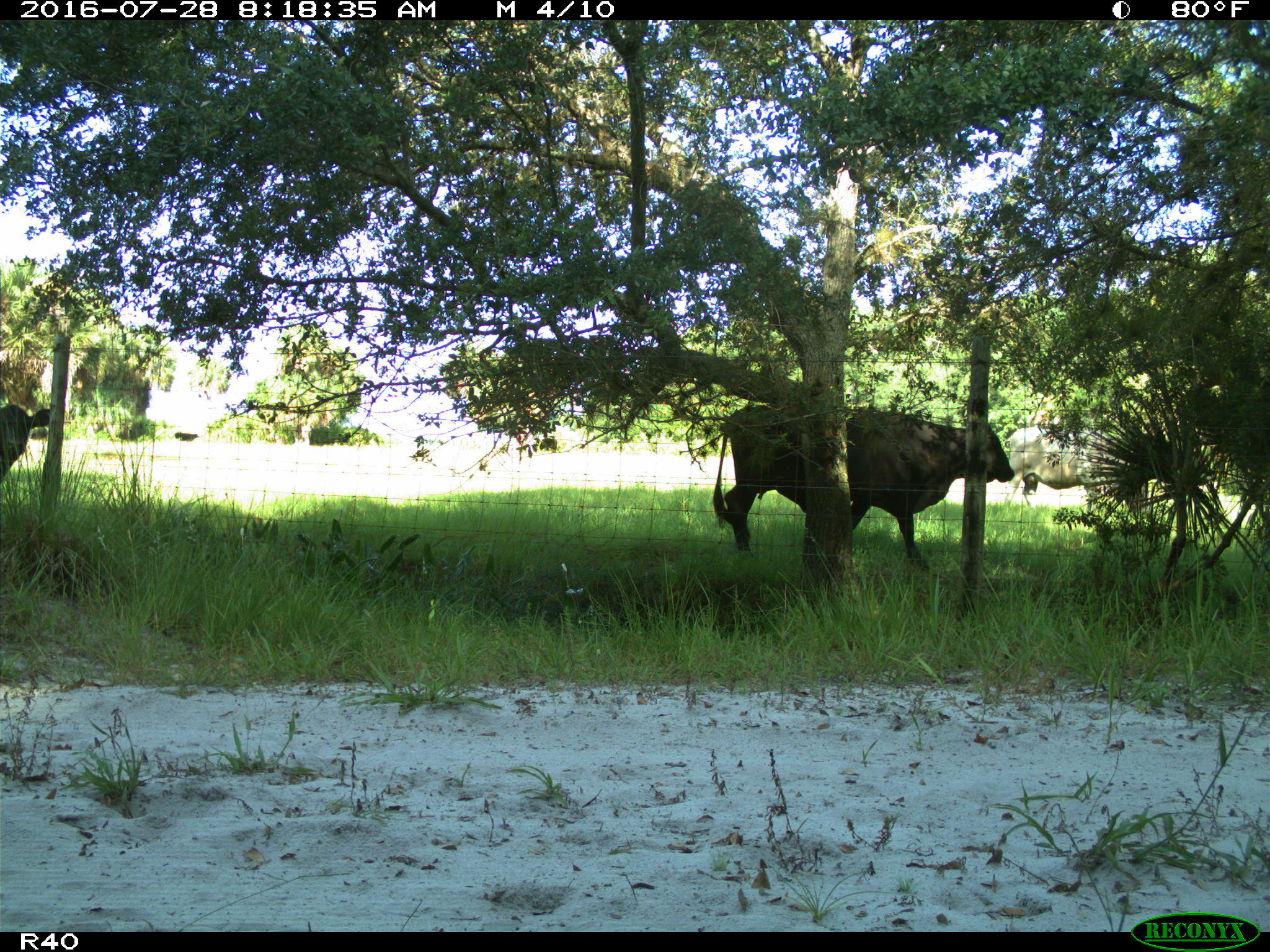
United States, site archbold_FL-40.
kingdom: Animalia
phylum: Chordata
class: Mammalia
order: Artiodactyla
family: Bovidae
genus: Bos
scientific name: Bos taurus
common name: domestic cow